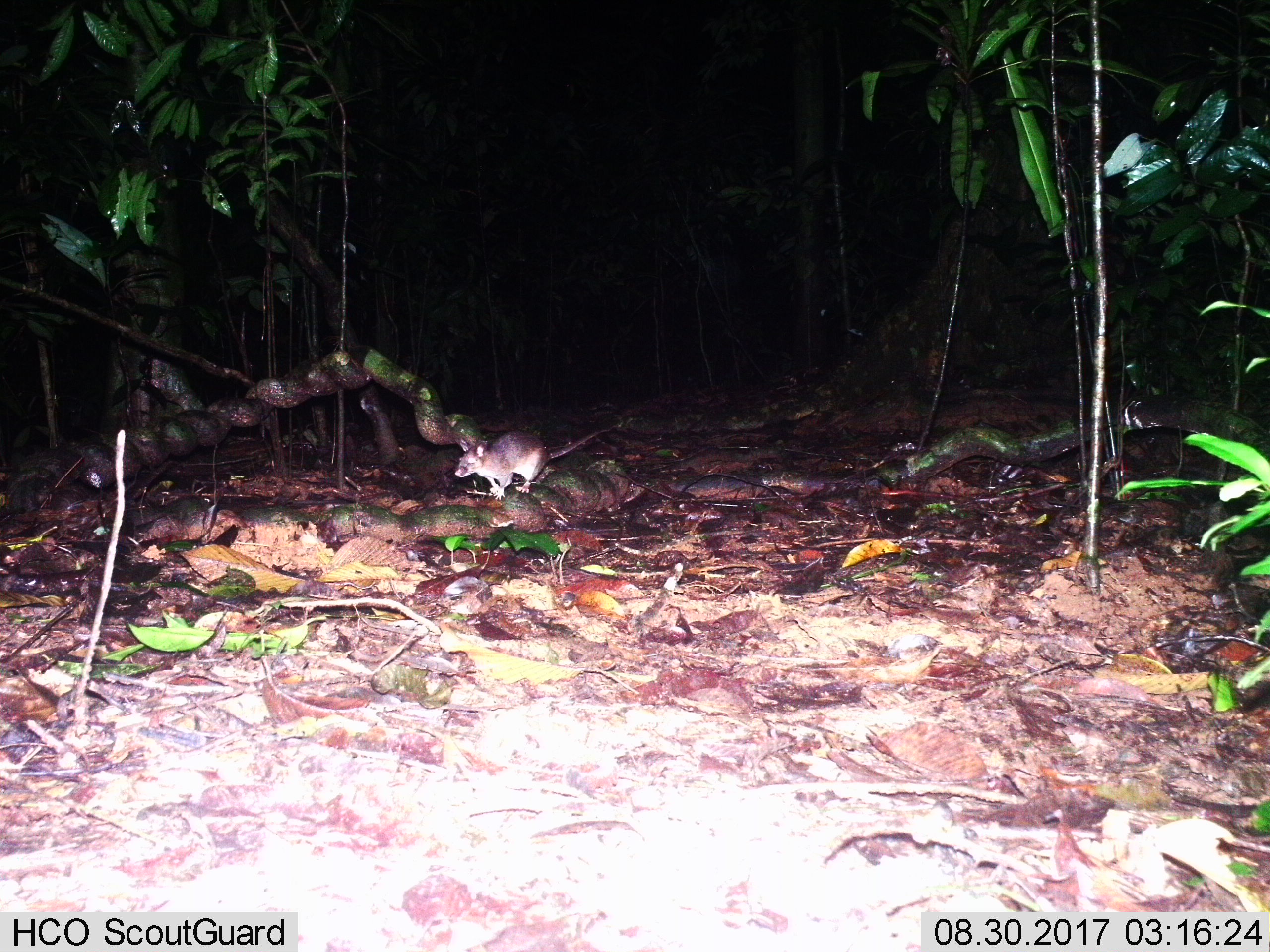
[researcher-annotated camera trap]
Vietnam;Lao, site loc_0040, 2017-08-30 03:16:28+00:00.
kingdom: Animalia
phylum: Chordata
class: Mammalia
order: Rodentia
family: Muridae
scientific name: Muridae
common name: old-world mice and rats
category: unidentified murid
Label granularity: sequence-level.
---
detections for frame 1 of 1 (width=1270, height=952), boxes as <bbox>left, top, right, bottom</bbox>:
unidentified murid: <bbox>454, 425, 616, 500</bbox>